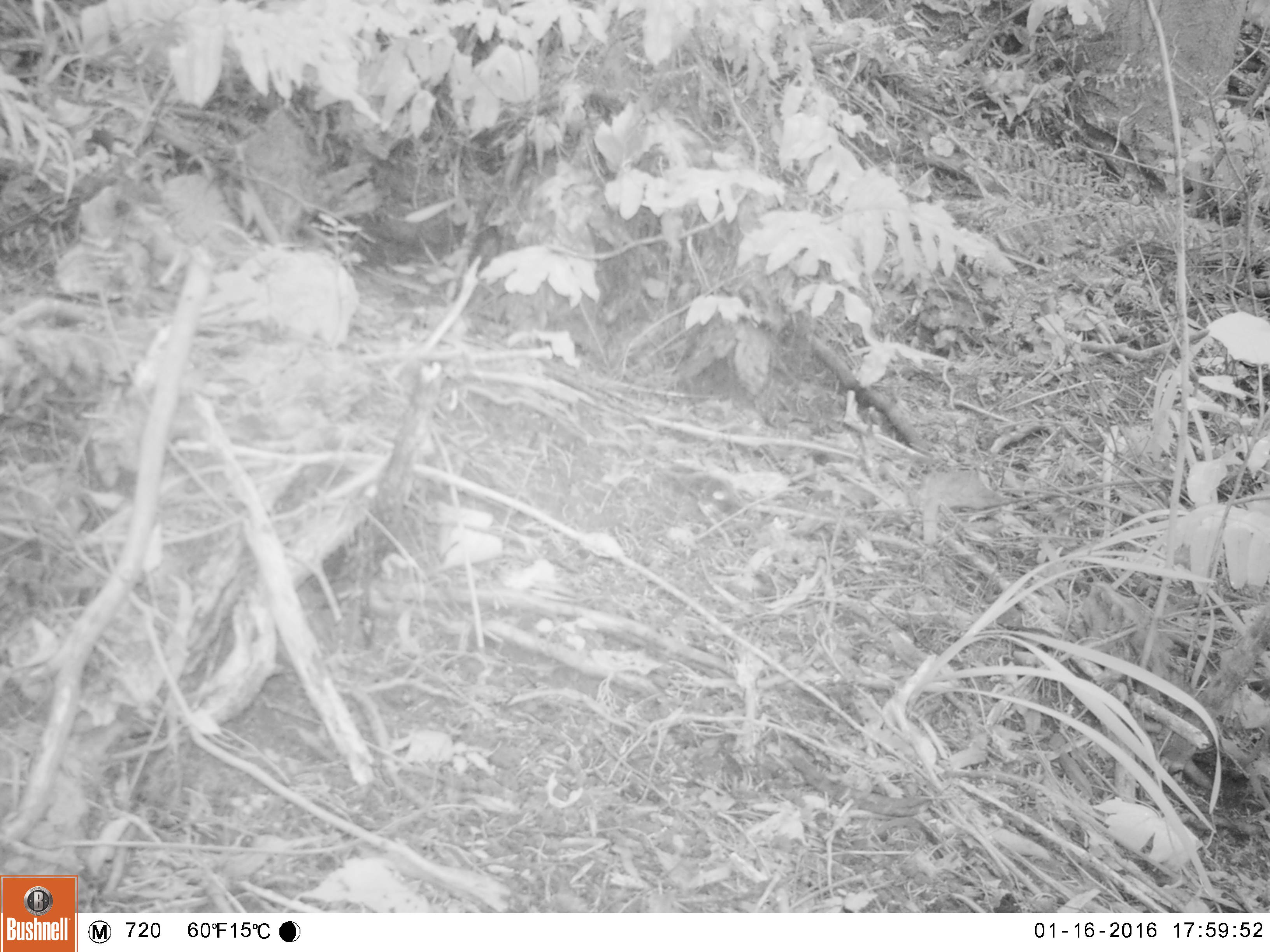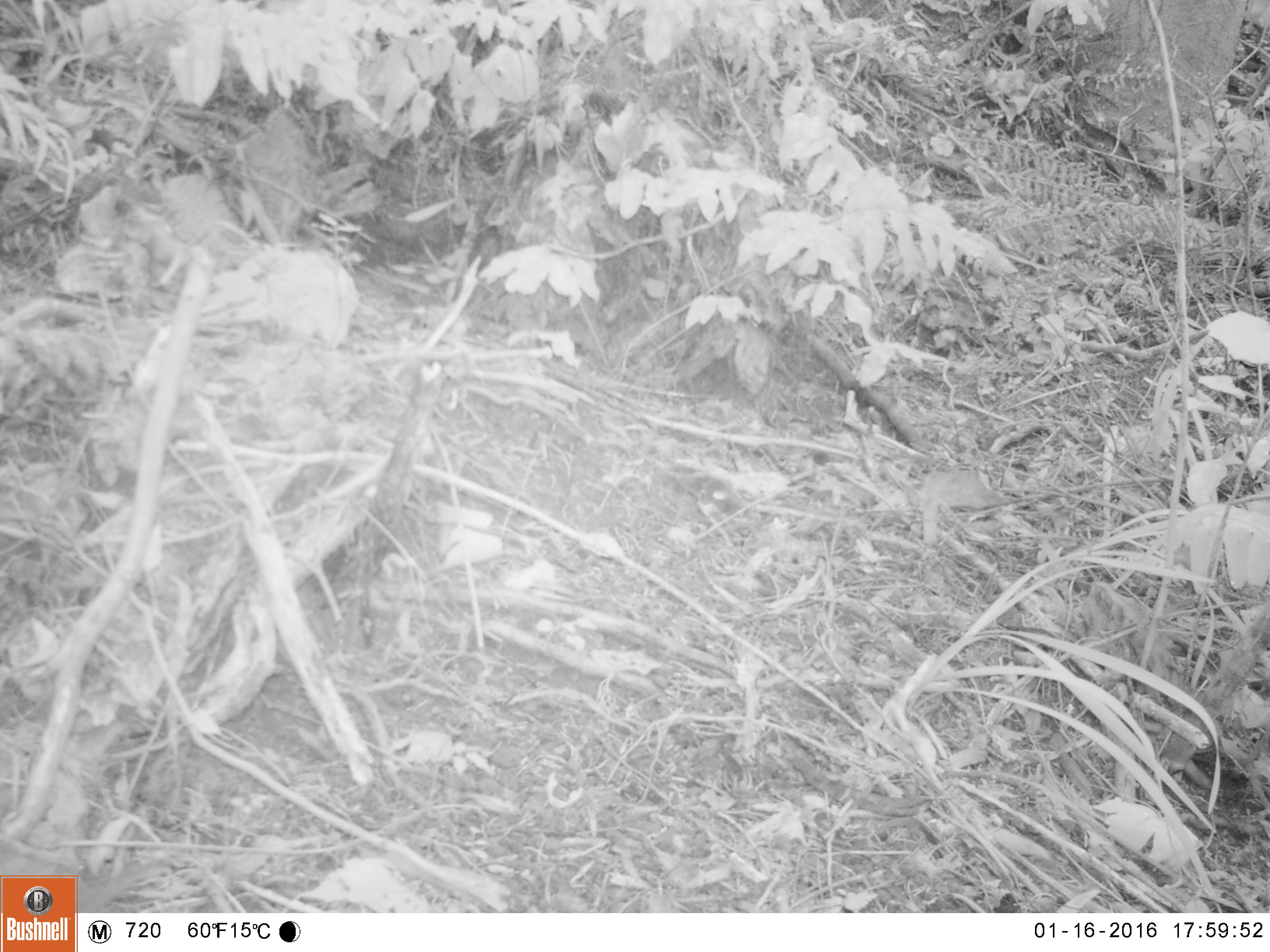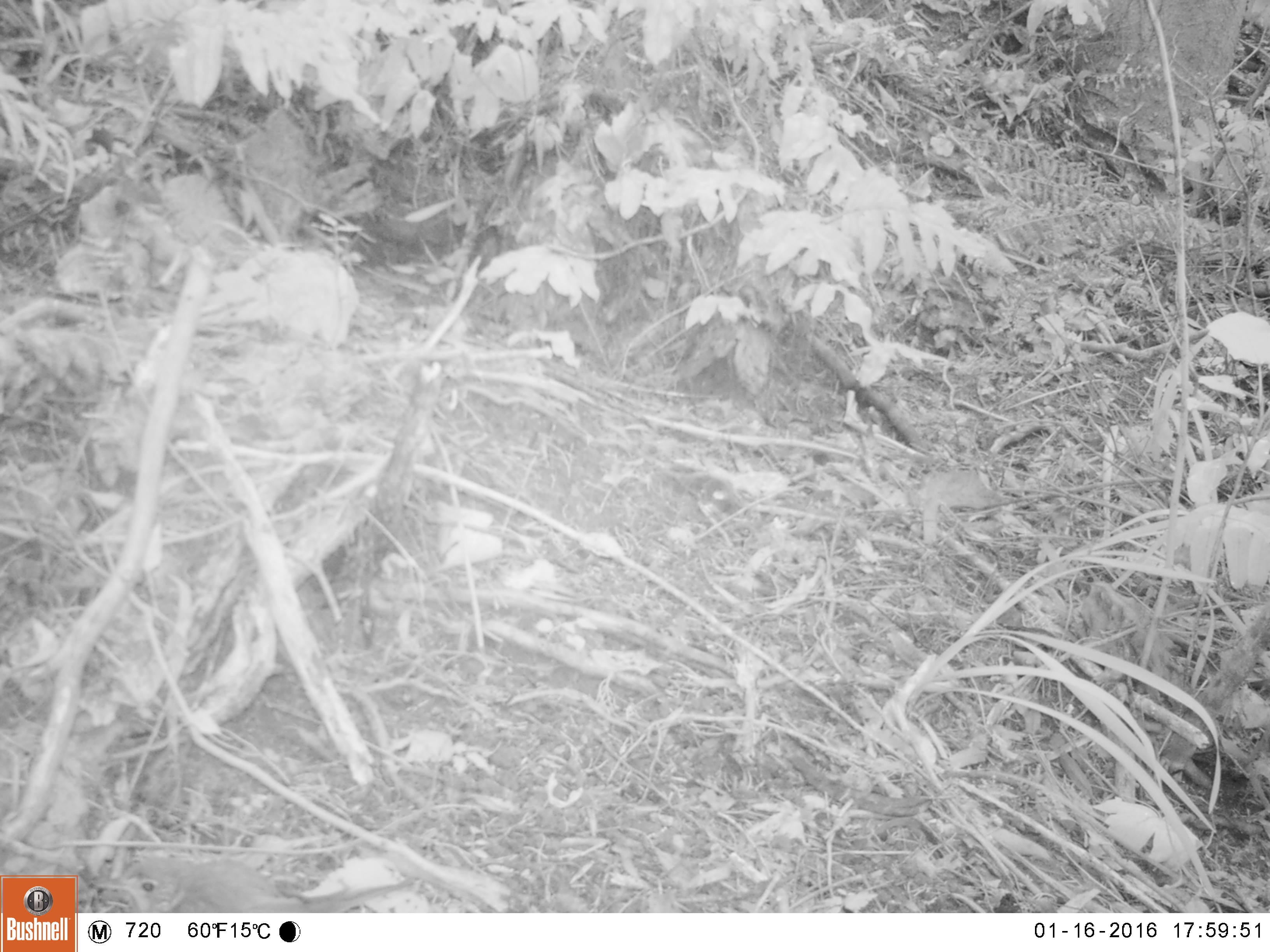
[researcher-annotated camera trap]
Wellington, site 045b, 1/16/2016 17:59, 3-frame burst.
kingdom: Animalia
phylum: Chordata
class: Aves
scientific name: Aves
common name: bird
Bird (Aves).